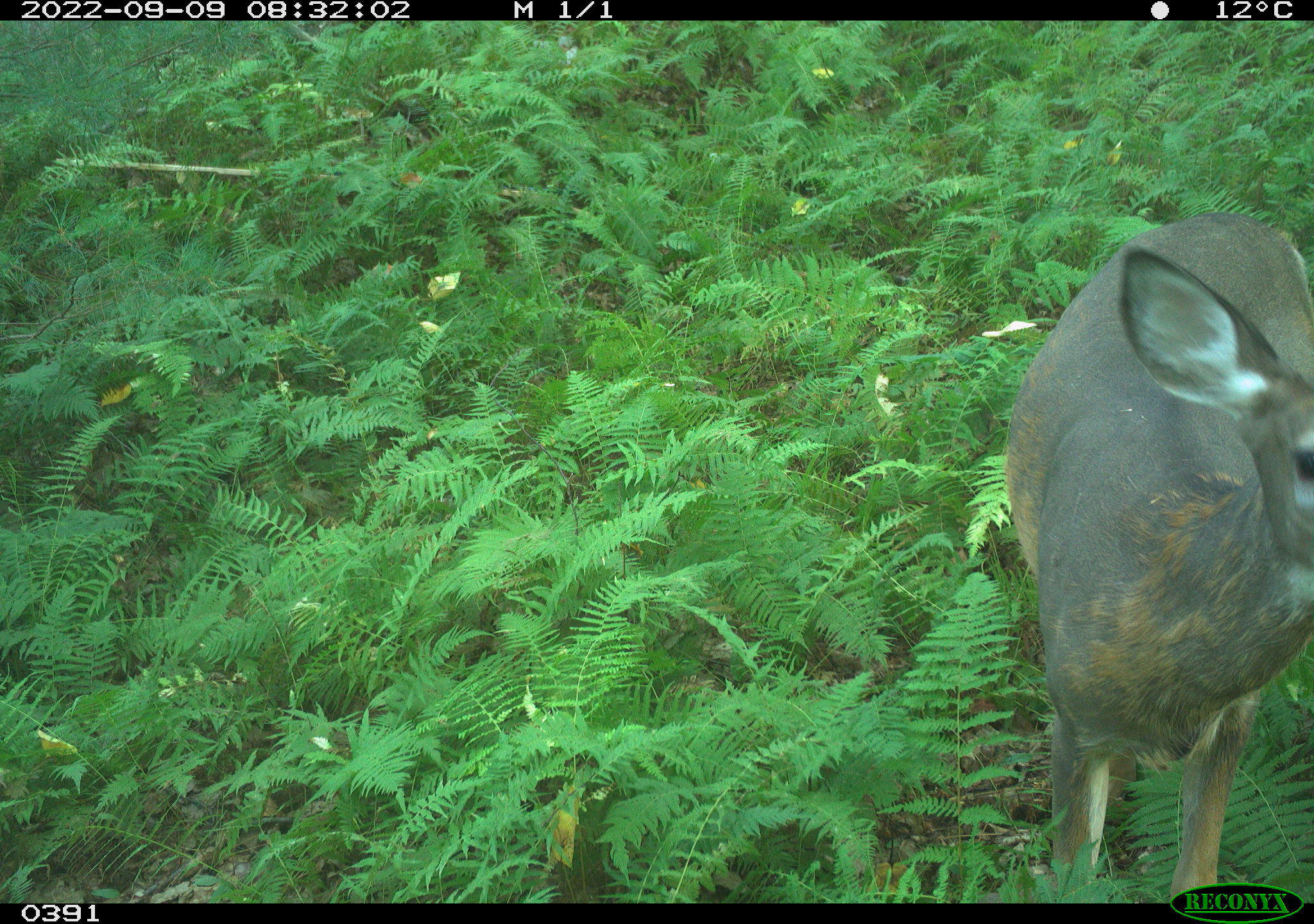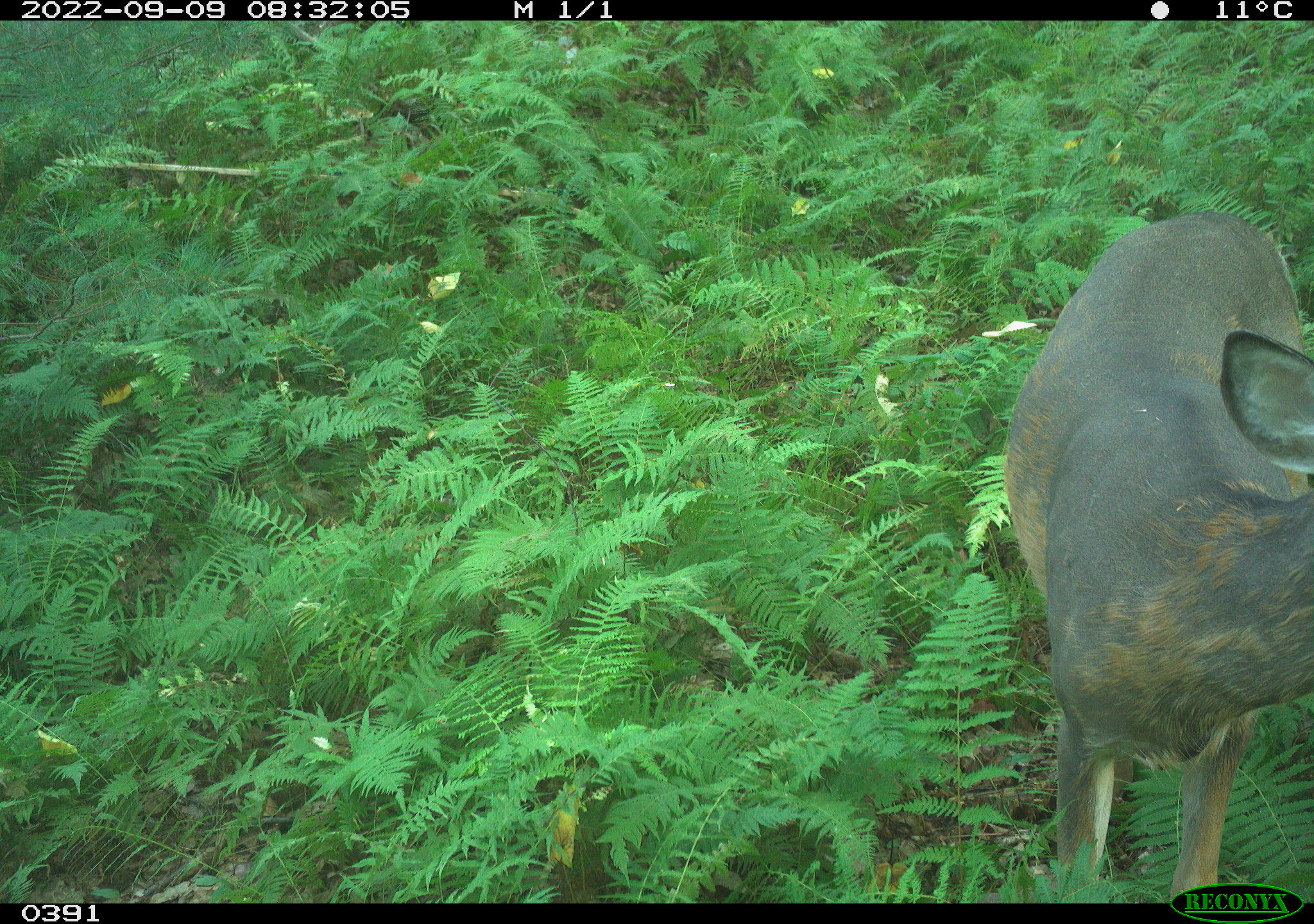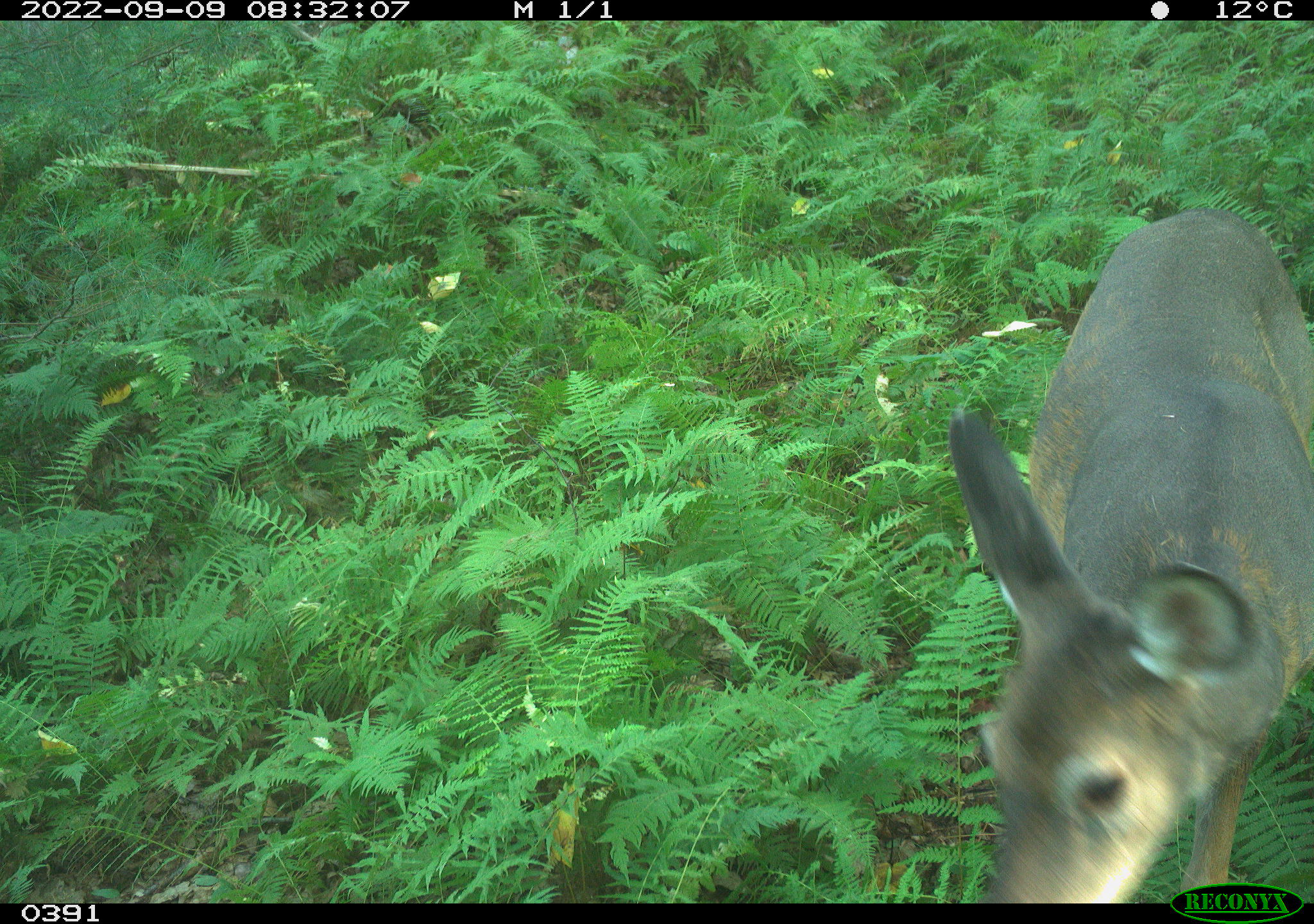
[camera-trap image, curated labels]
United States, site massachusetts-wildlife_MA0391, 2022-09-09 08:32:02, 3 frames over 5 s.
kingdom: Animalia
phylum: Chordata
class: Mammalia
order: Artiodactyla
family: Cervidae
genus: Odocoileus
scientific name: Odocoileus virginianus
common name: white-tailed deer